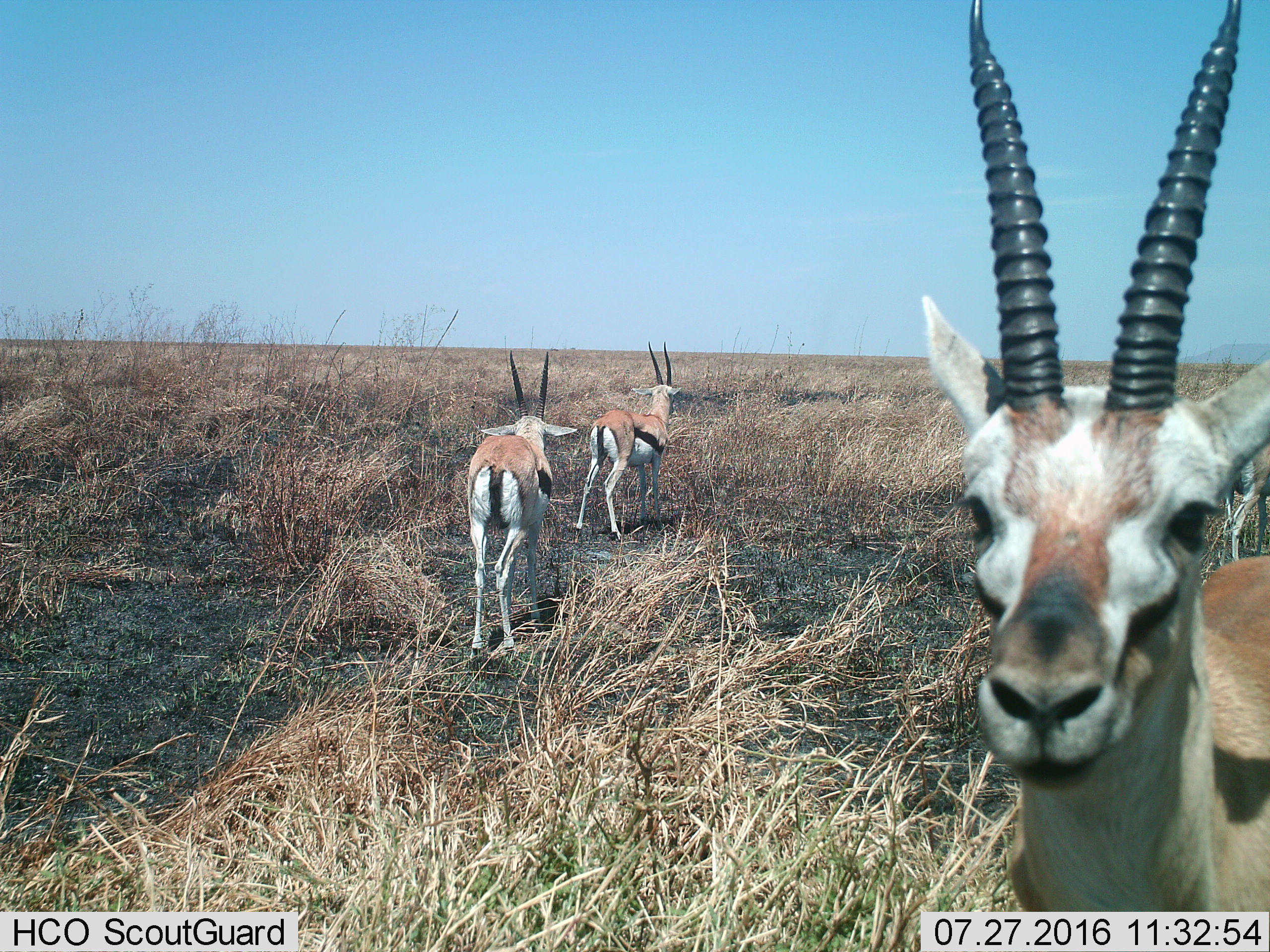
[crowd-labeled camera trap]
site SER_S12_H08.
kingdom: Animalia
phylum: Chordata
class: Mammalia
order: Artiodactyla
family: Bovidae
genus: Eudorcas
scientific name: Eudorcas thomsonii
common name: thomson's gazelle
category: gazellethomsons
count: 4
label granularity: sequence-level